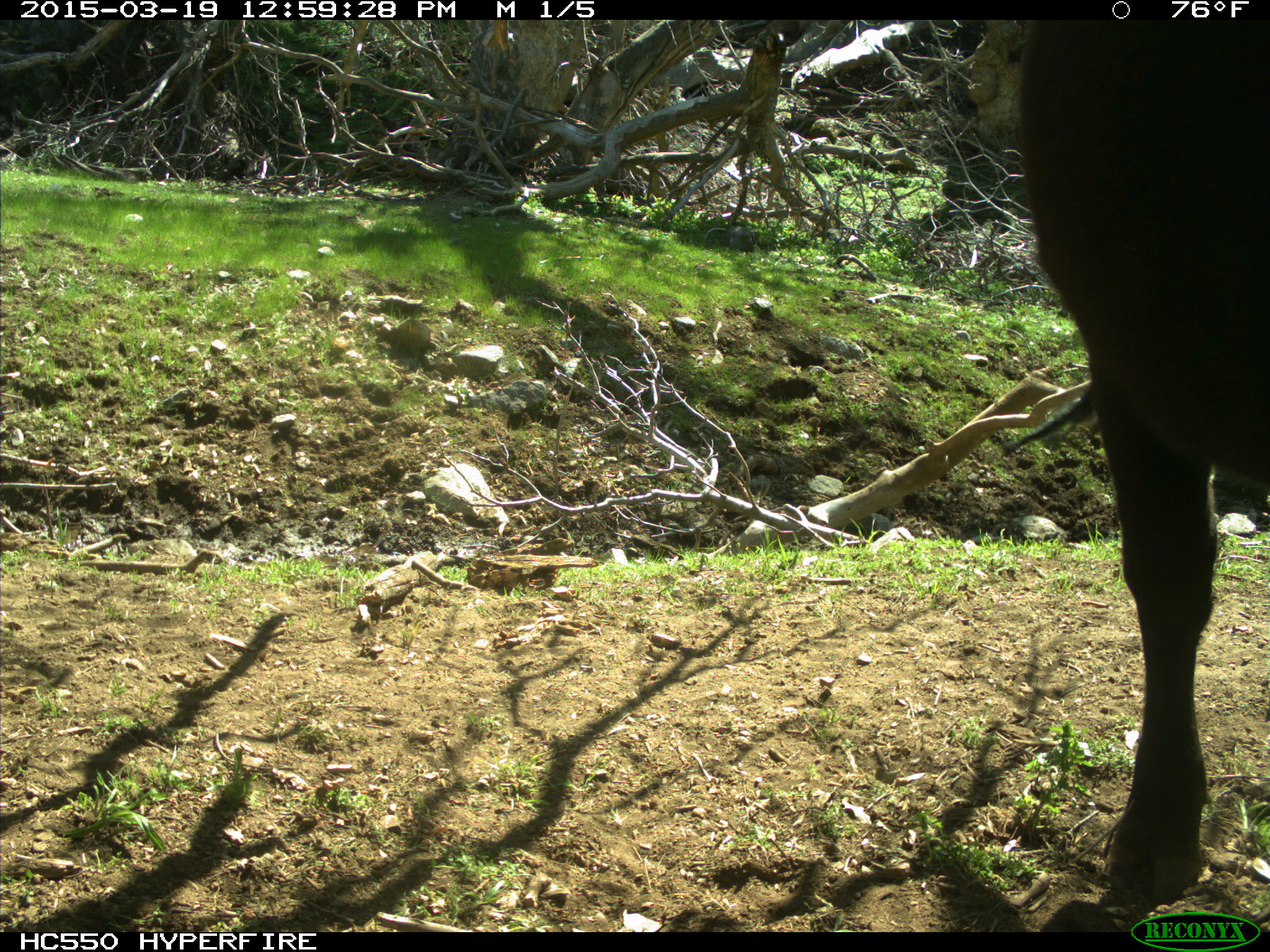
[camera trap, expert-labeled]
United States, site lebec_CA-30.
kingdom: Animalia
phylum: Chordata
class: Mammalia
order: Artiodactyla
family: Bovidae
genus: Bos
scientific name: Bos taurus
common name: domestic cow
Bos taurus (domestic cow).